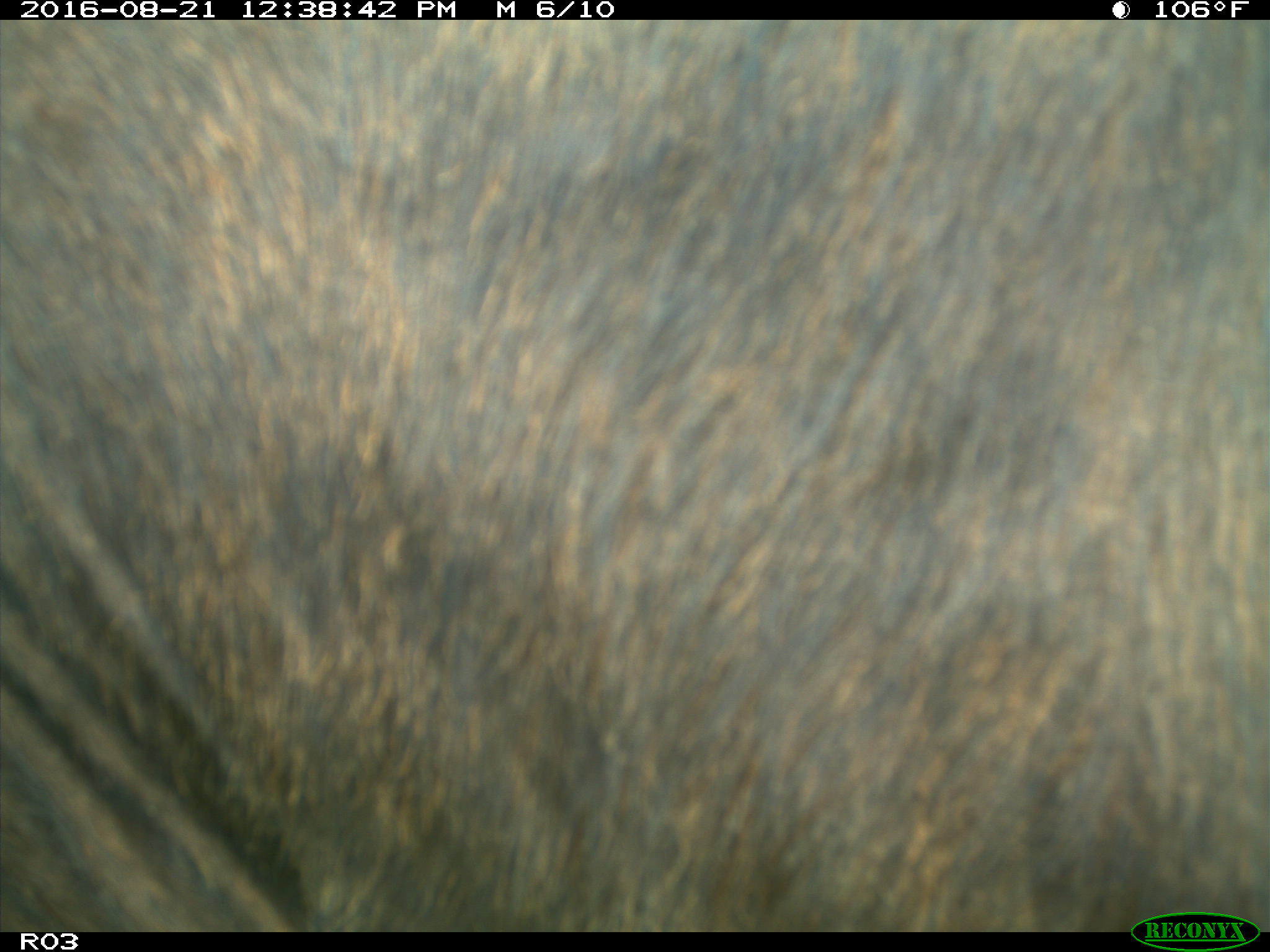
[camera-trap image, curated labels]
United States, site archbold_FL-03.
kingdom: Animalia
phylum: Chordata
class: Mammalia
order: Artiodactyla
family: Bovidae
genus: Bos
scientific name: Bos taurus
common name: domestic cow